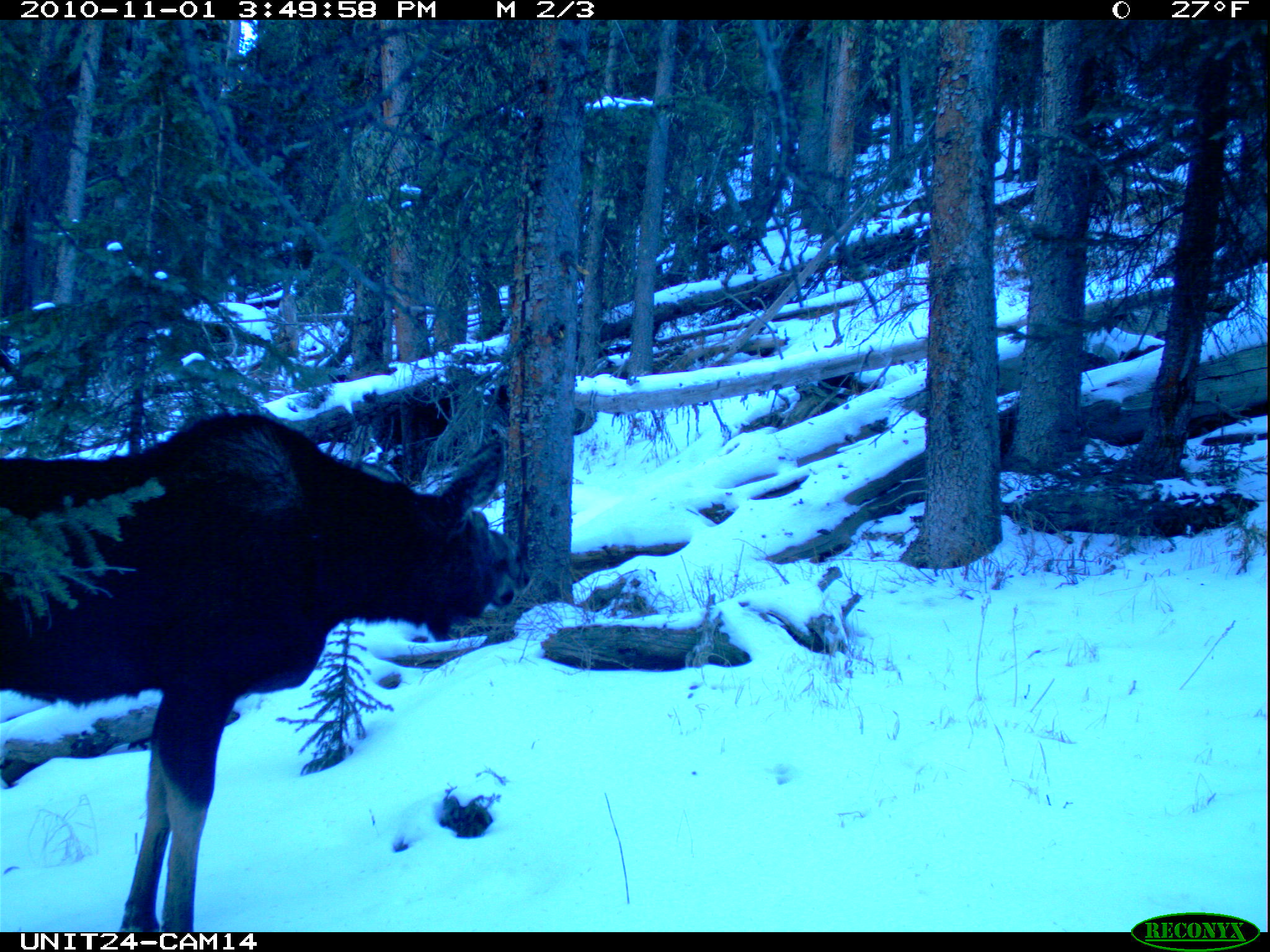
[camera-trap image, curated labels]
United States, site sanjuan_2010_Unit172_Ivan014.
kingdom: Animalia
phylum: Chordata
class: Mammalia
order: Artiodactyla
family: Cervidae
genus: Alces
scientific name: Alces alces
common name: moose